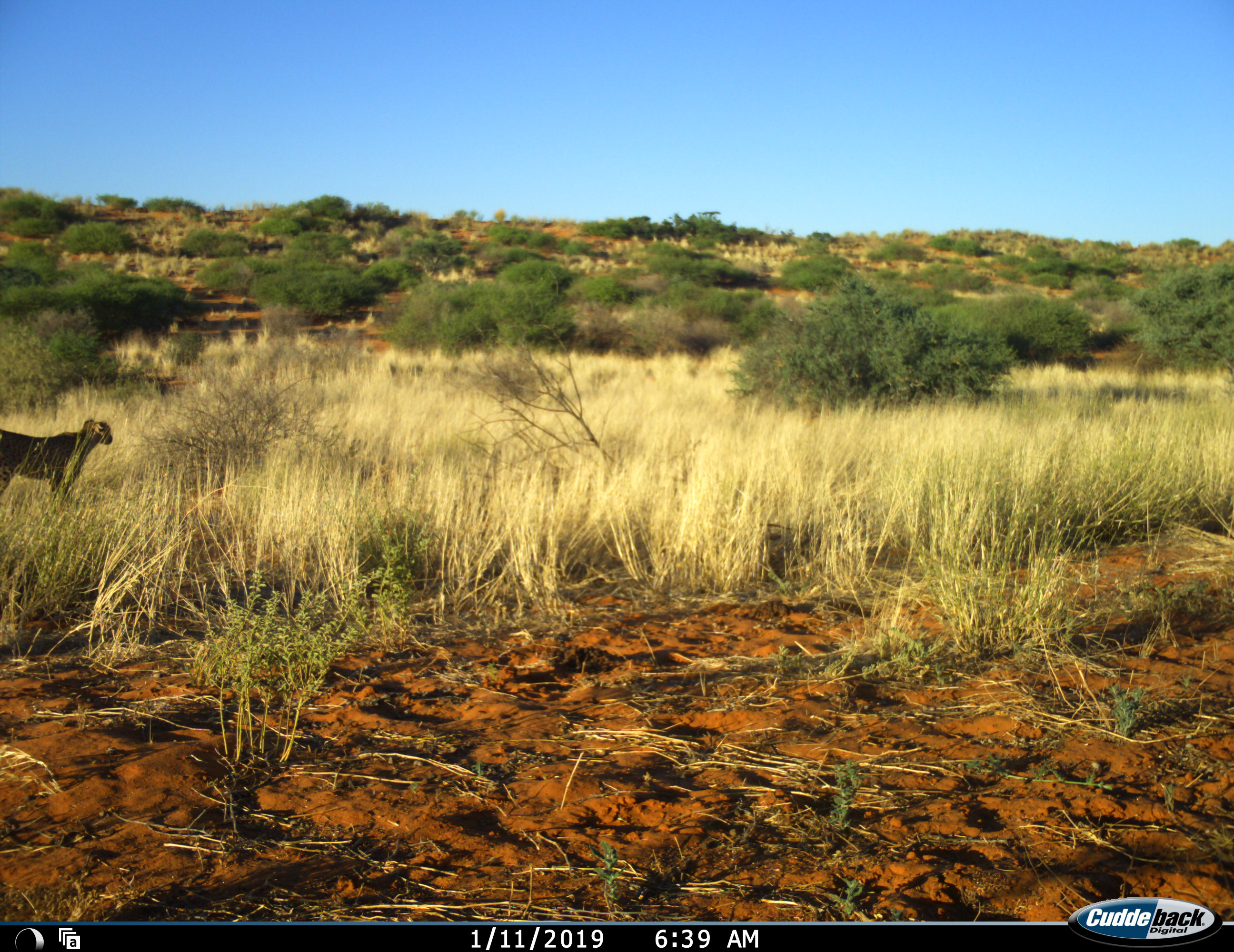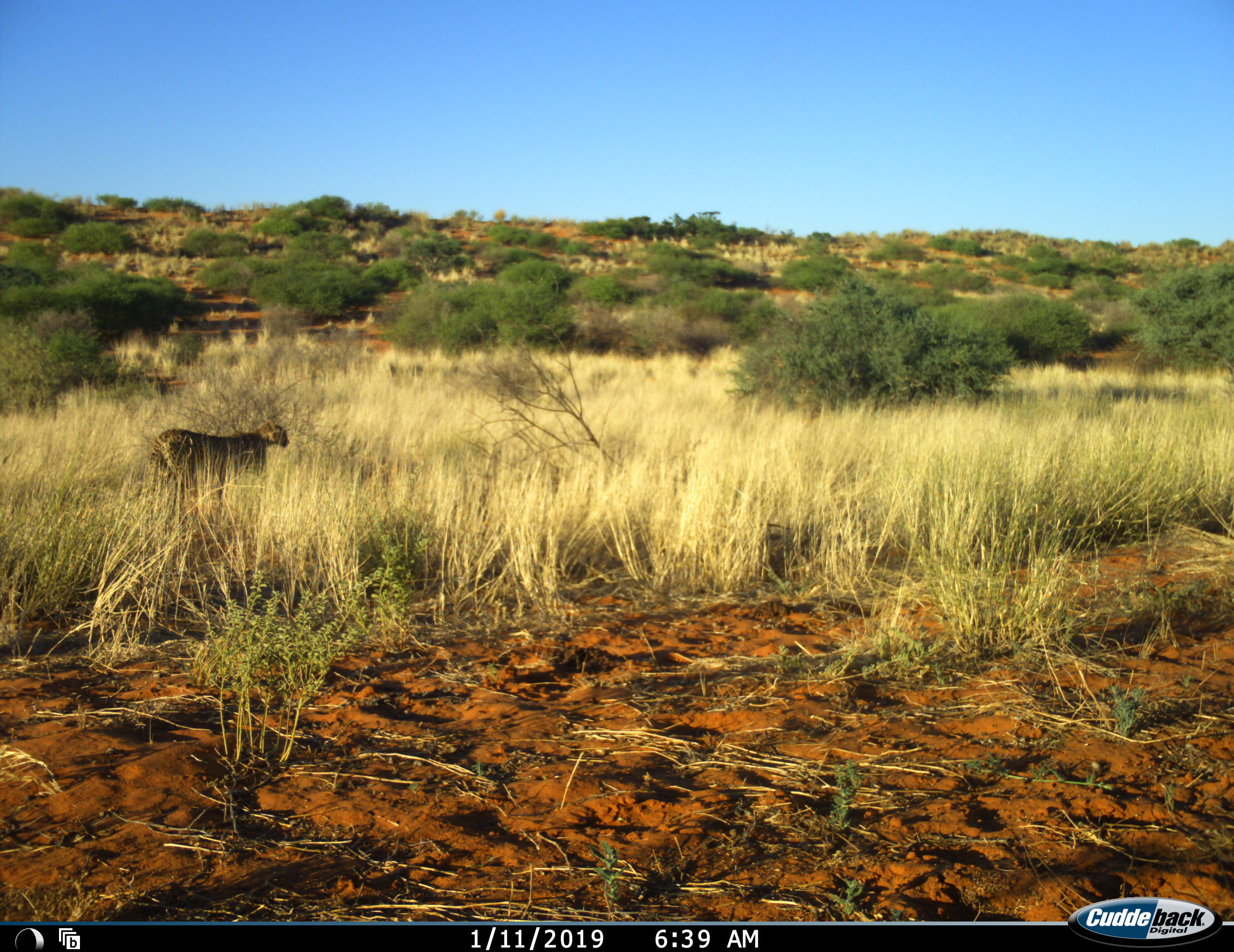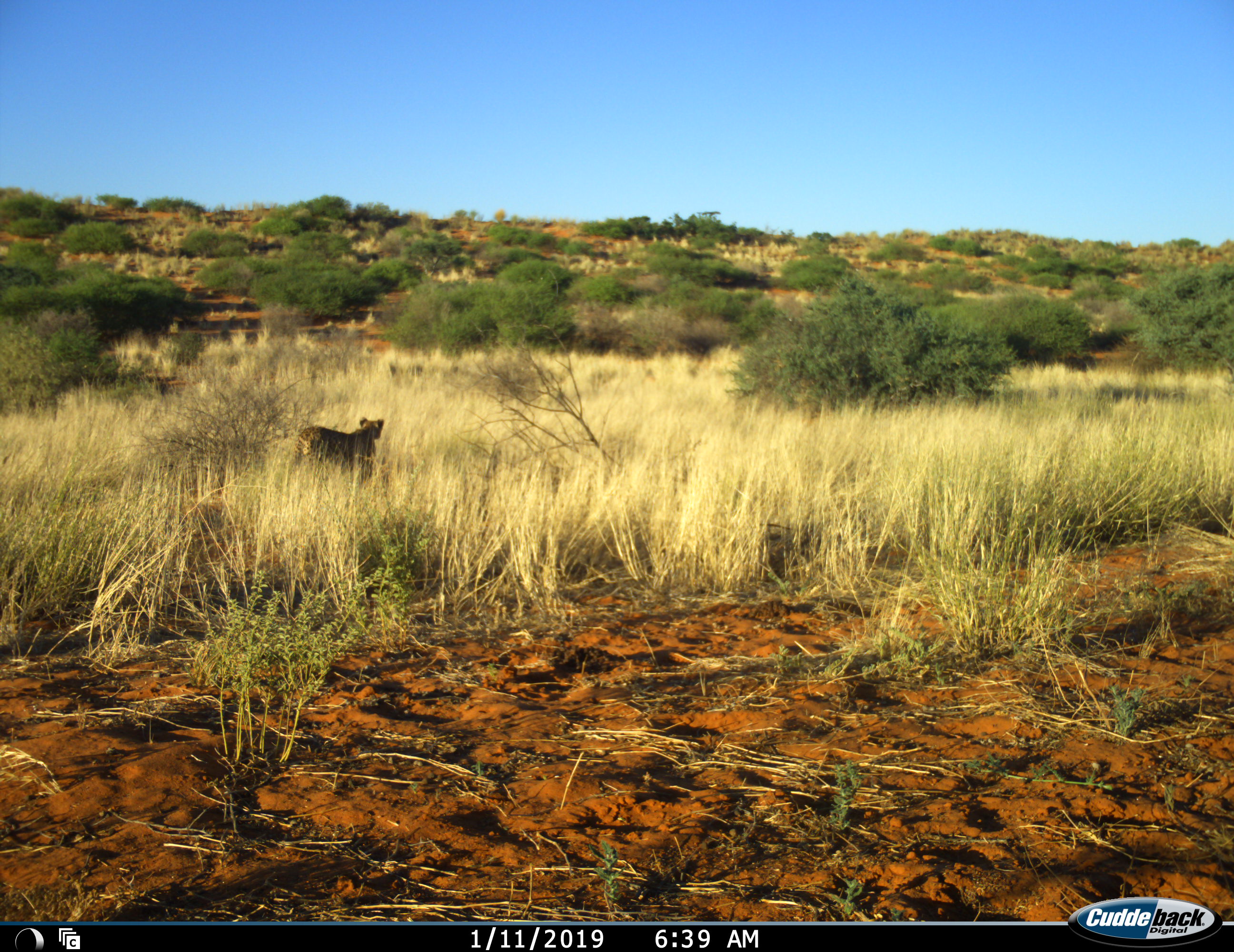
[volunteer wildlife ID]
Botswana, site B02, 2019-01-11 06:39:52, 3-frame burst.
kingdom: Animalia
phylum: Chordata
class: Mammalia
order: Carnivora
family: Felidae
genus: Acinonyx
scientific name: Acinonyx jubatus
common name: cheetah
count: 1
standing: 0%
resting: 0%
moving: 100%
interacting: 0%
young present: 0%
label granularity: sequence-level